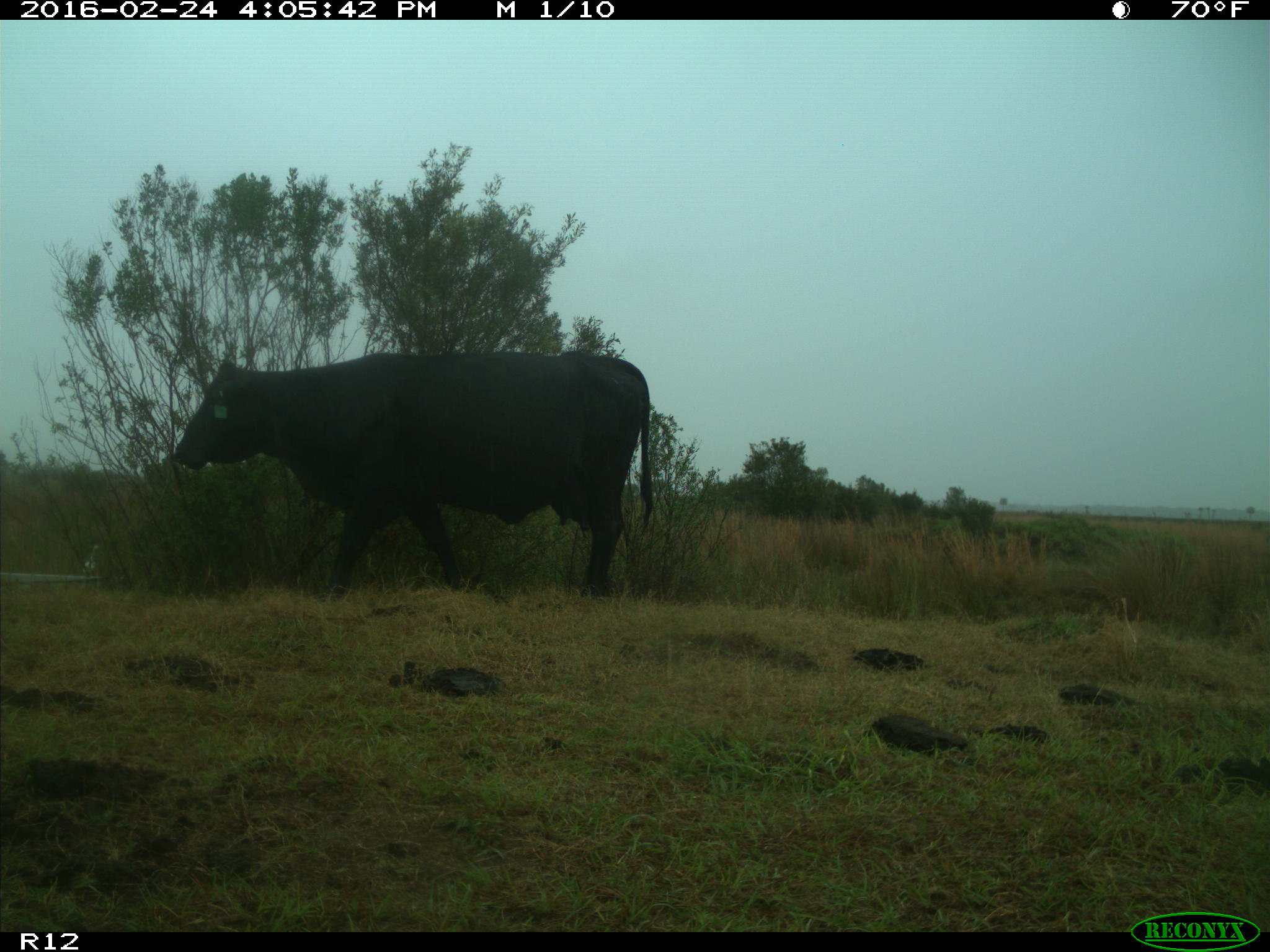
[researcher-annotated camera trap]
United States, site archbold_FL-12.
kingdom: Animalia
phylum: Chordata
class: Mammalia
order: Artiodactyla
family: Bovidae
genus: Bos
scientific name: Bos taurus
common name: domestic cow